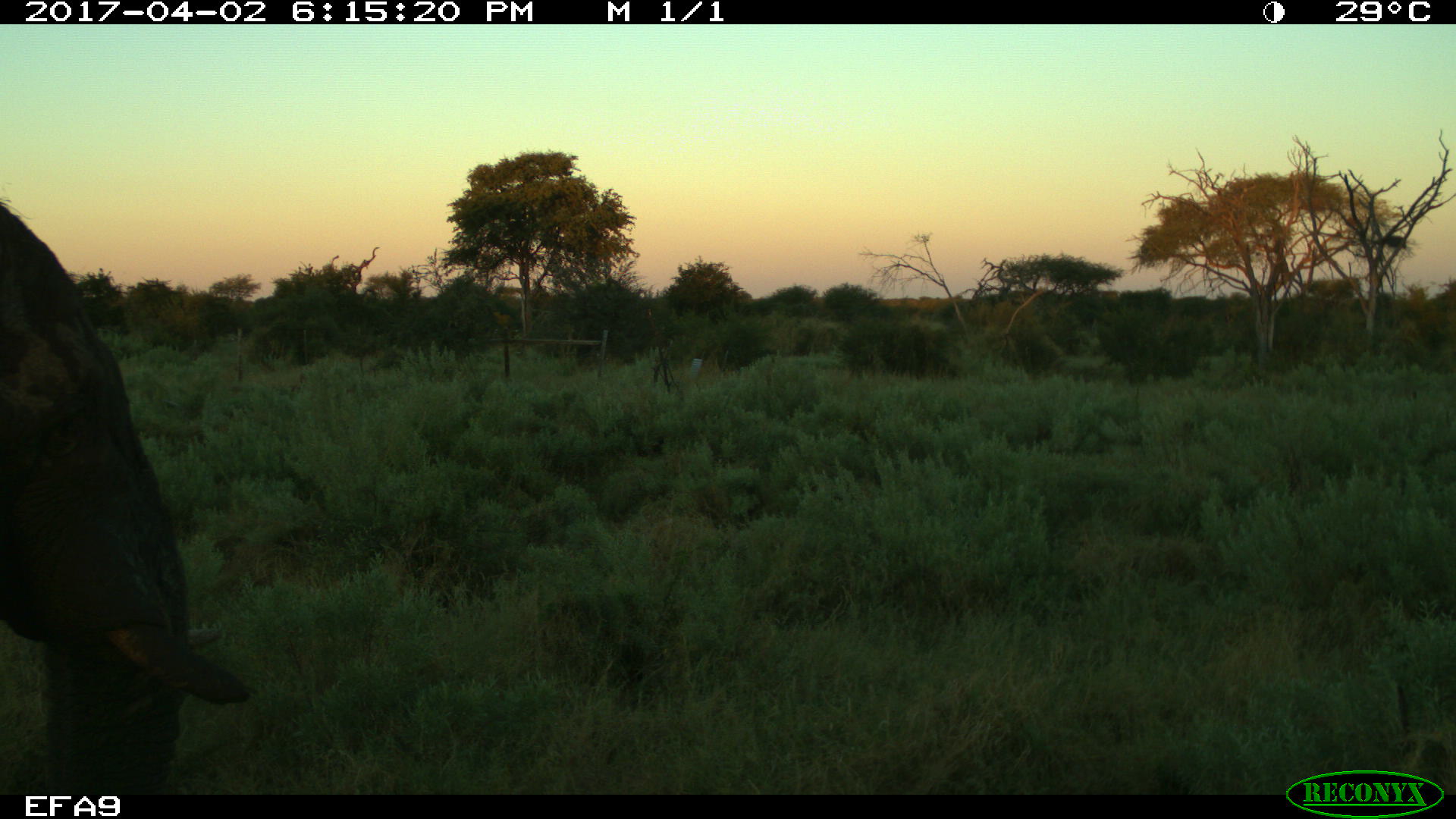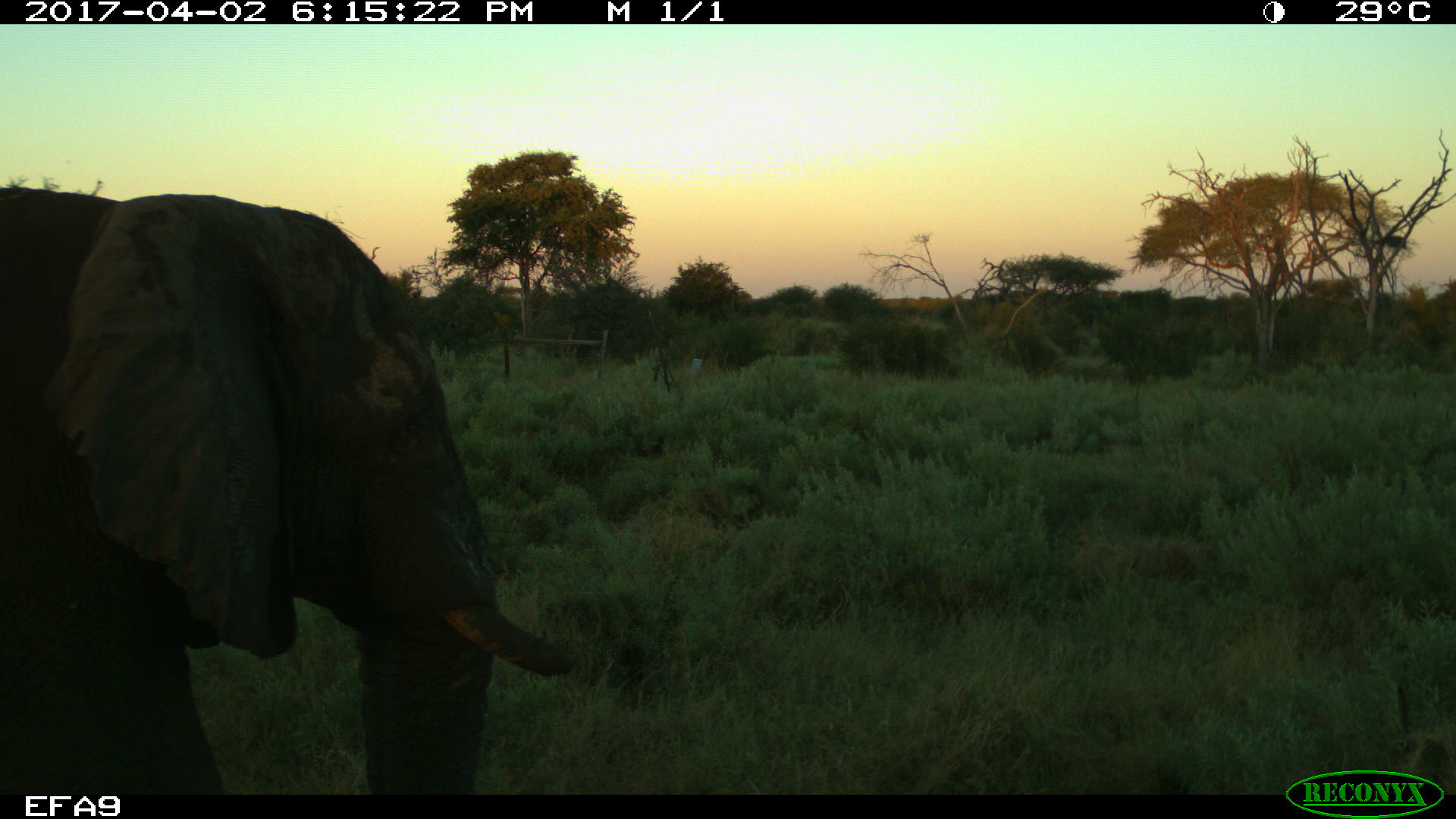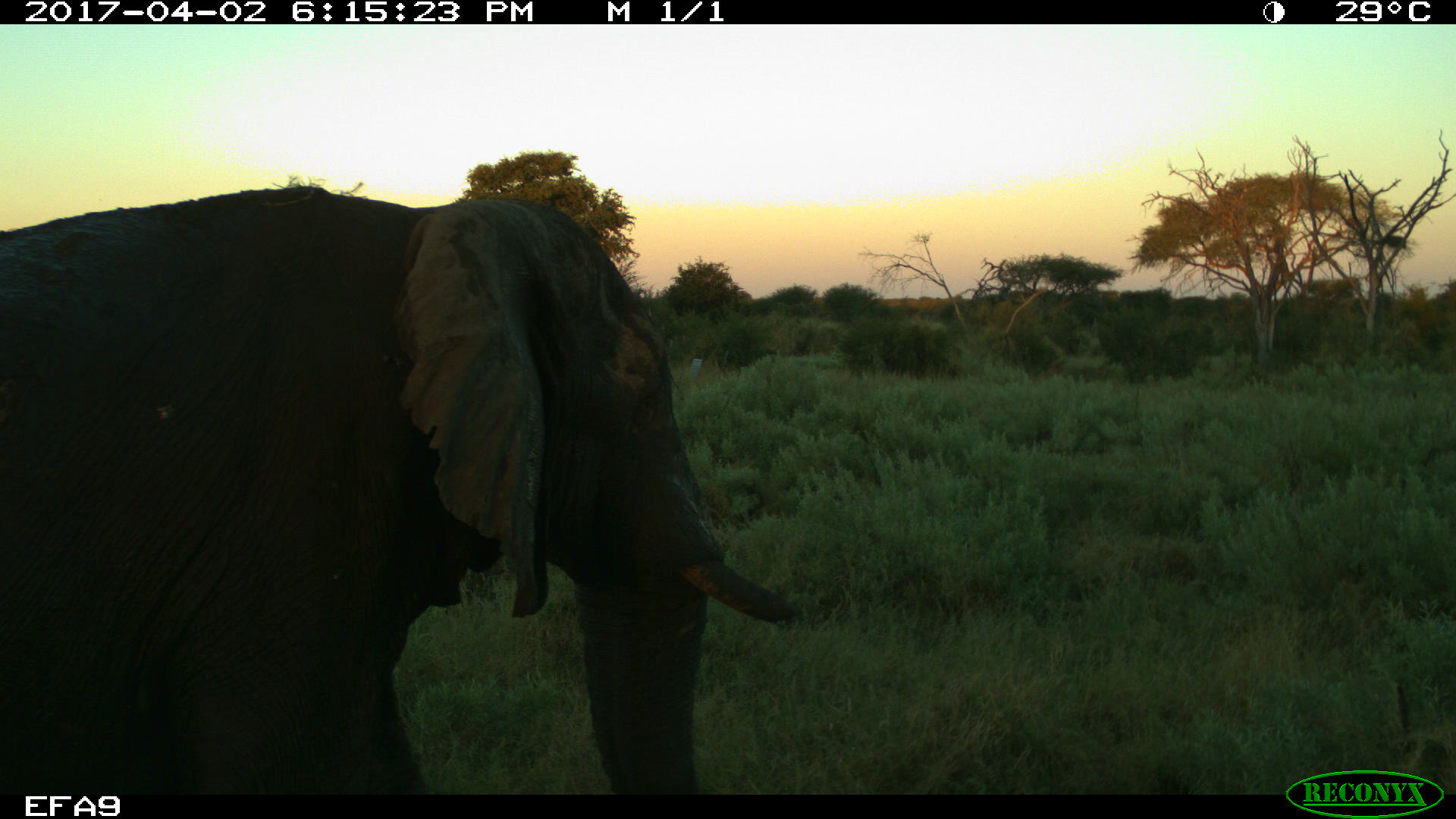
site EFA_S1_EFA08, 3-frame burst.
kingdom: Animalia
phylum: Chordata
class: Mammalia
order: Proboscidea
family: Elephantidae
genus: Loxodonta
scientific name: Loxodonta africana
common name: african bush elephant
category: elephant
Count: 1.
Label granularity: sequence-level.